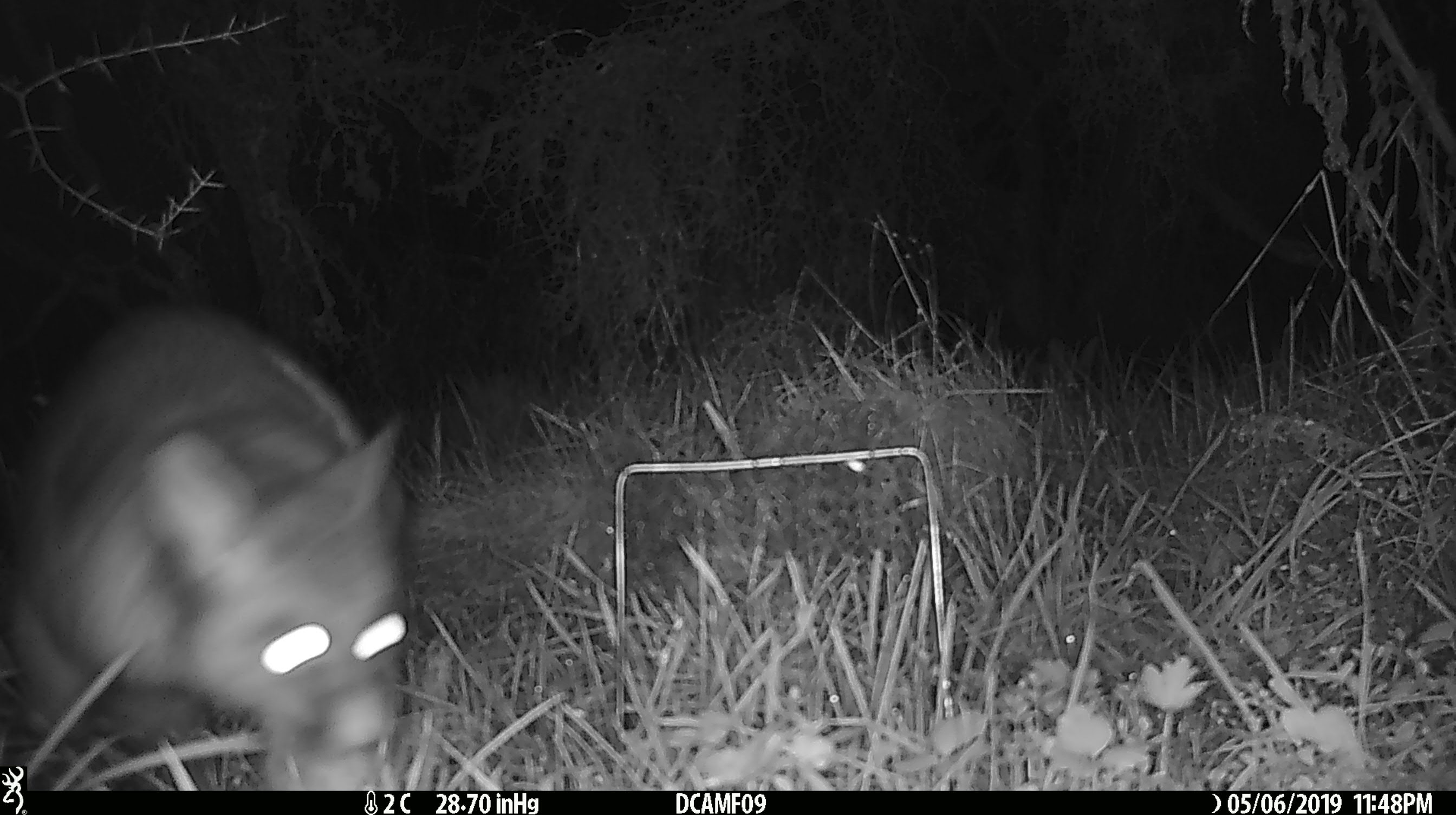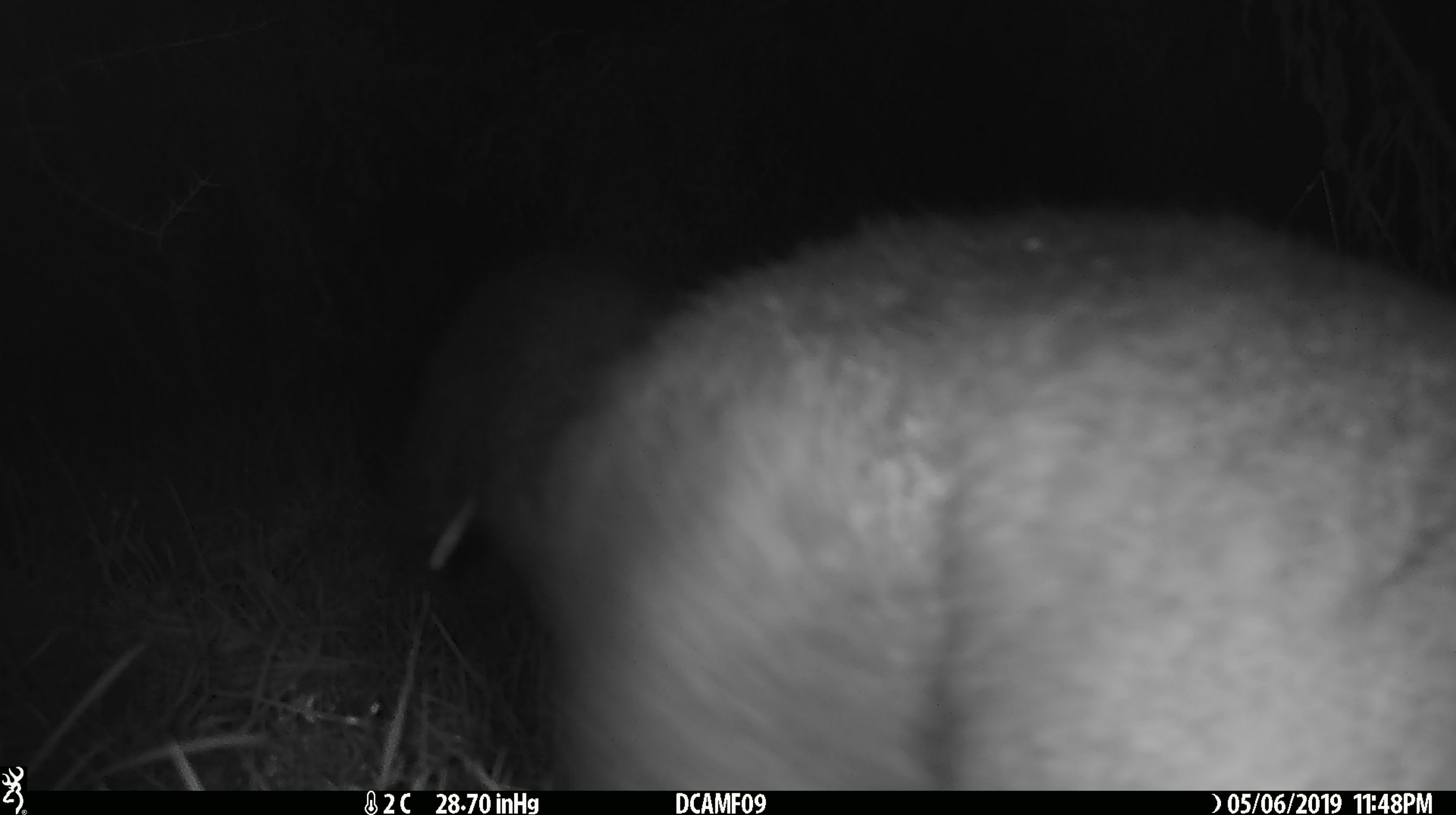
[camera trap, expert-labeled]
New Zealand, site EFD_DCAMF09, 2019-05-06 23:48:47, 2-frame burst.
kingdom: Animalia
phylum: Chordata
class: Mammalia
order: Diprotodontia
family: Phalangeridae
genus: Trichosurus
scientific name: Trichosurus vulpecula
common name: common brushtail possum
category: possum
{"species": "possum (common brushtail possum) (Trichosurus vulpecula)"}